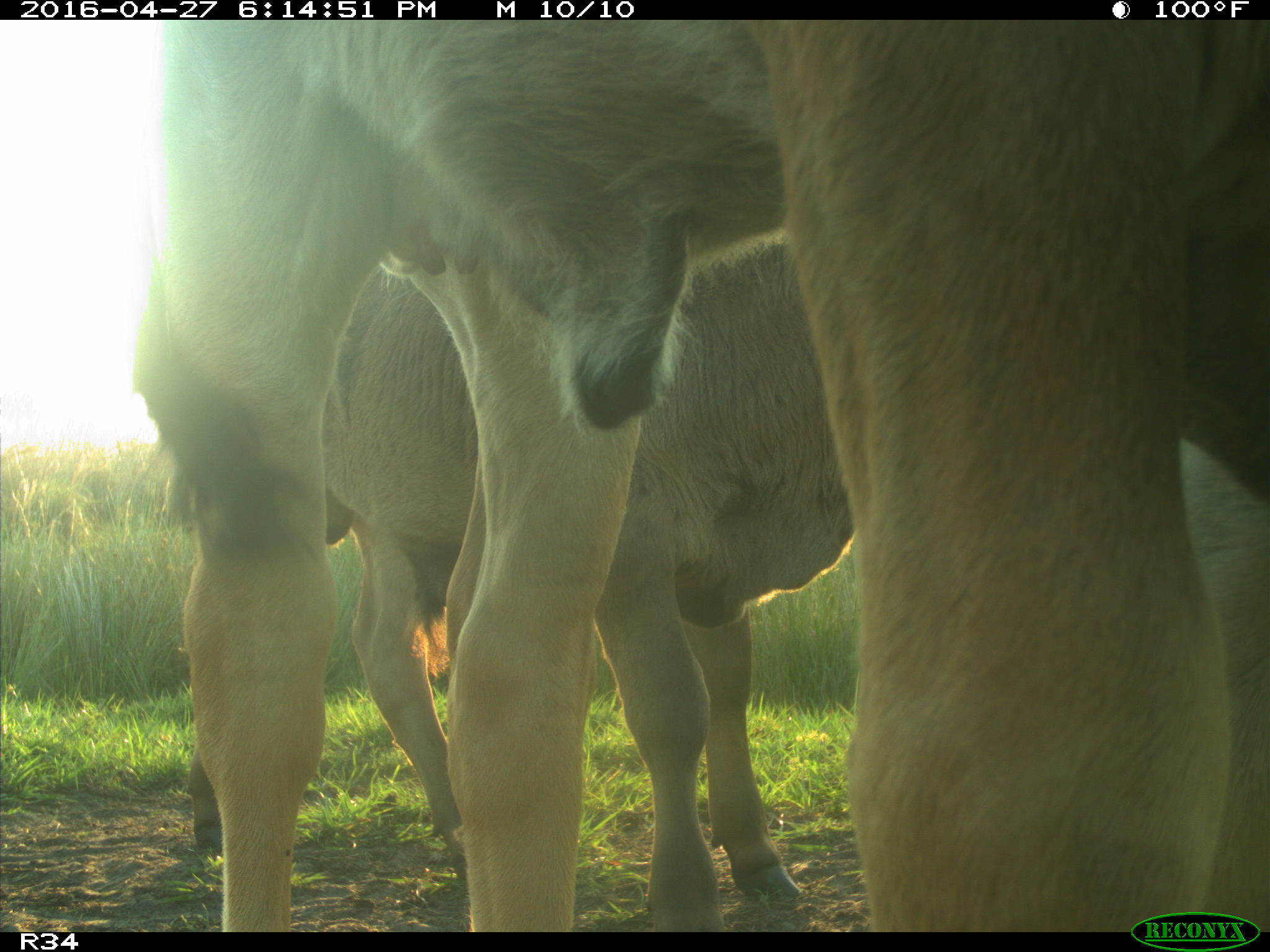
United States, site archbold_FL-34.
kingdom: Animalia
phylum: Chordata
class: Mammalia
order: Artiodactyla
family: Bovidae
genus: Bos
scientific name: Bos taurus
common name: domestic cow